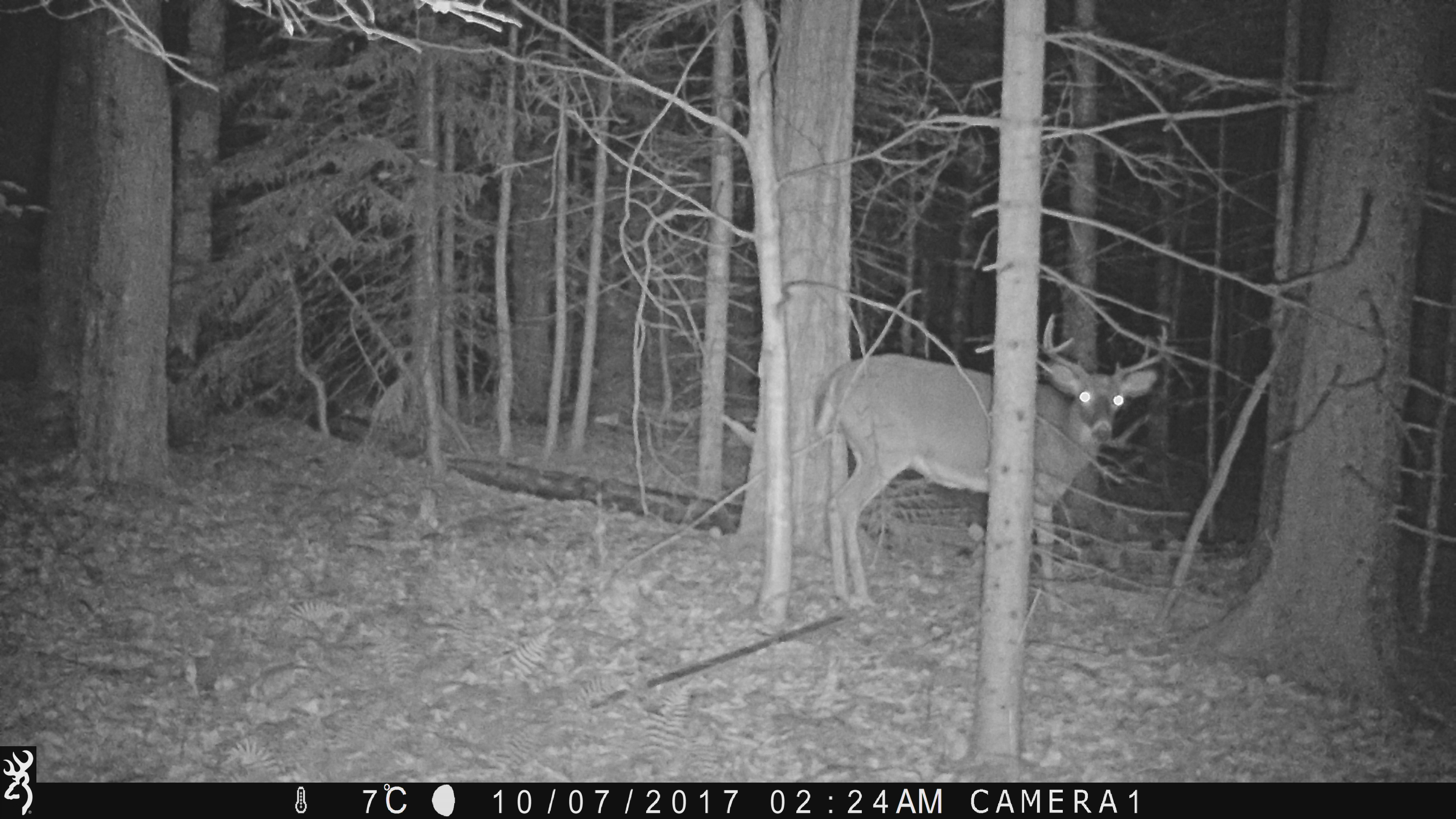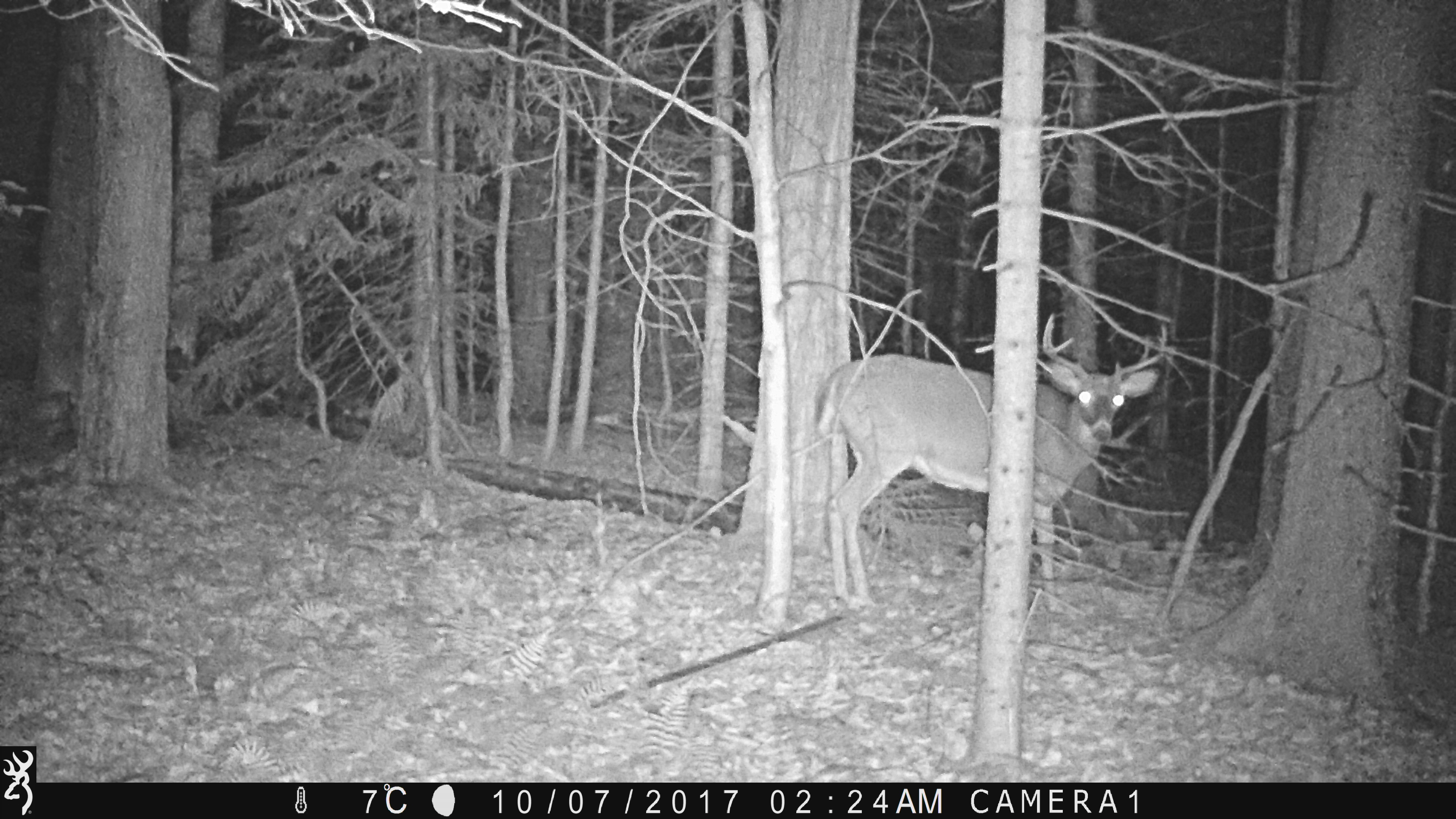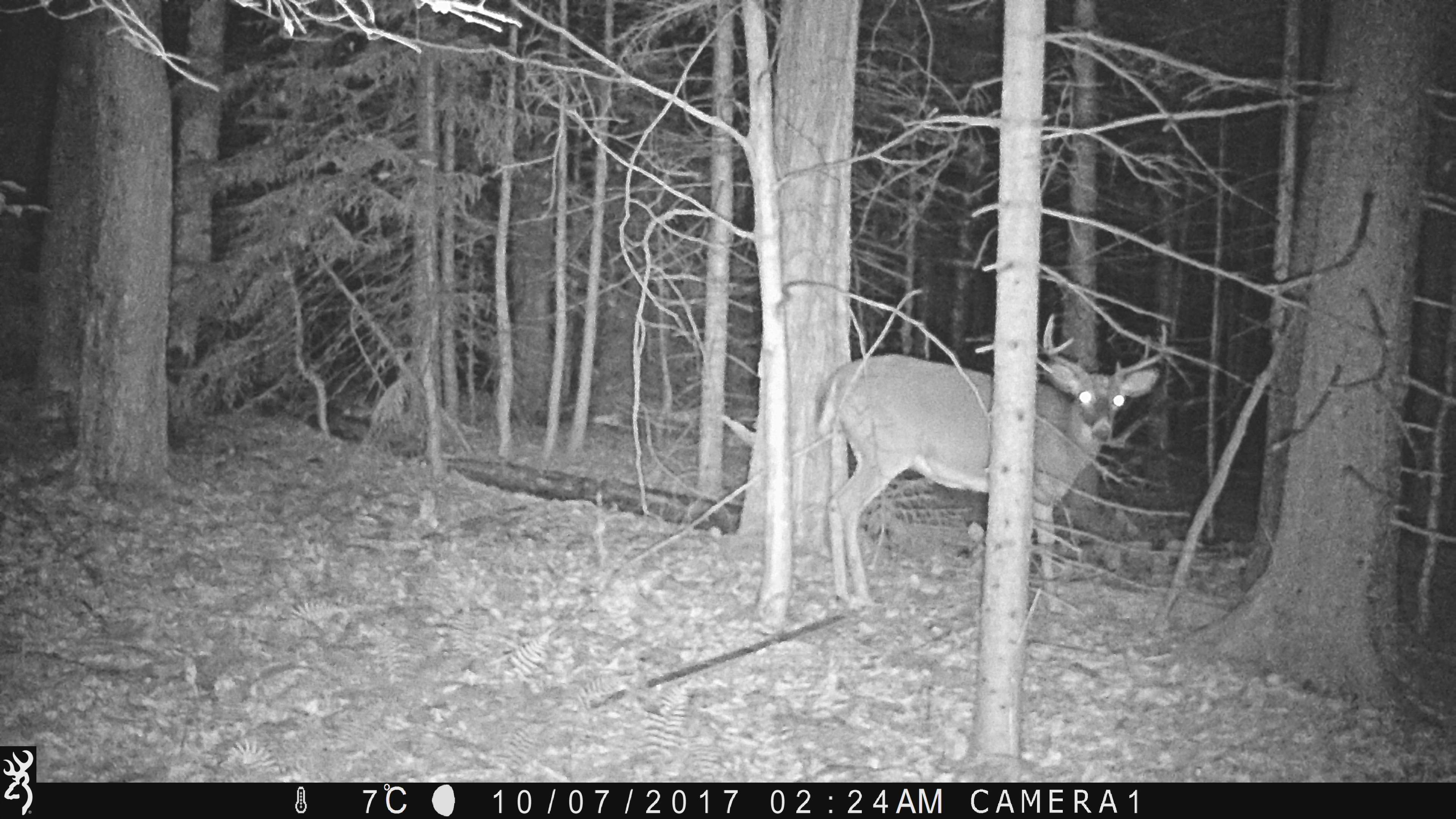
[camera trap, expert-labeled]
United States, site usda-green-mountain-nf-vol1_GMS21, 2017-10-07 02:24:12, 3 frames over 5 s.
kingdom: Animalia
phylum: Chordata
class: Mammalia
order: Artiodactyla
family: Cervidae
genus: Odocoileus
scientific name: Odocoileus virginianus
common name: white-tailed deer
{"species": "white-tailed deer (Odocoileus virginianus)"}